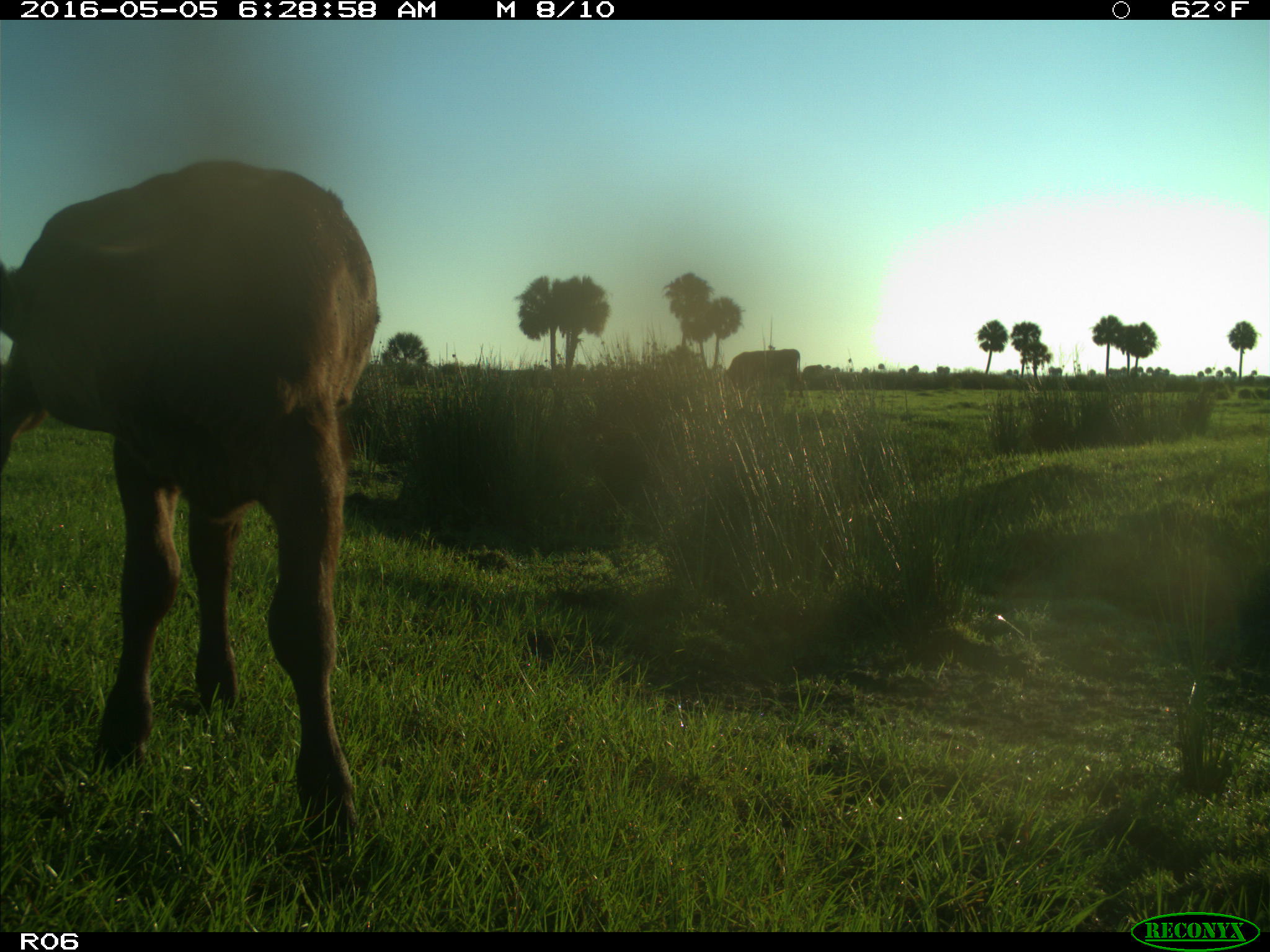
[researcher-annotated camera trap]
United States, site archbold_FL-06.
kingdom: Animalia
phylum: Chordata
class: Mammalia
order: Artiodactyla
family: Bovidae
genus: Bos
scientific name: Bos taurus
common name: domestic cow